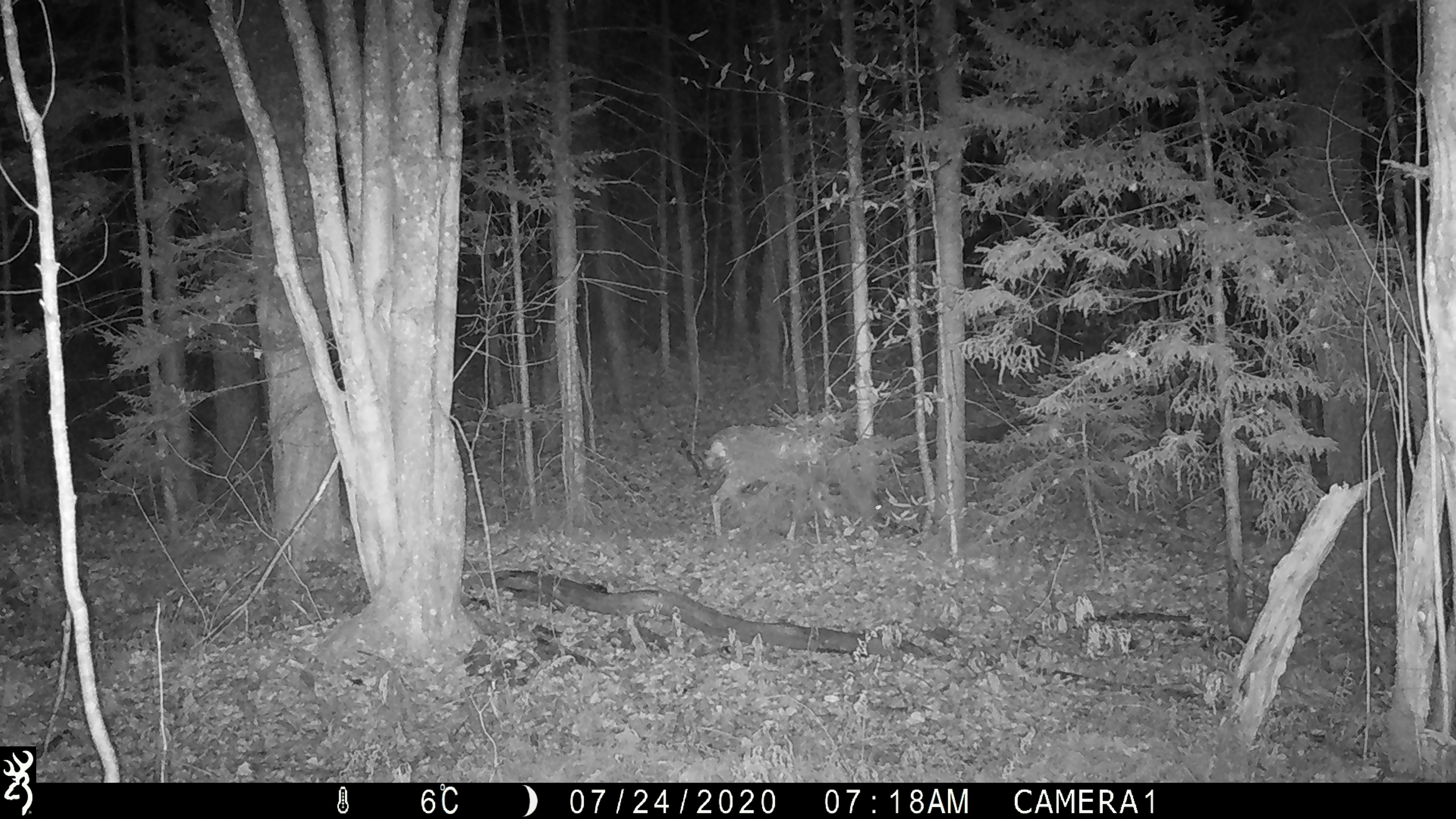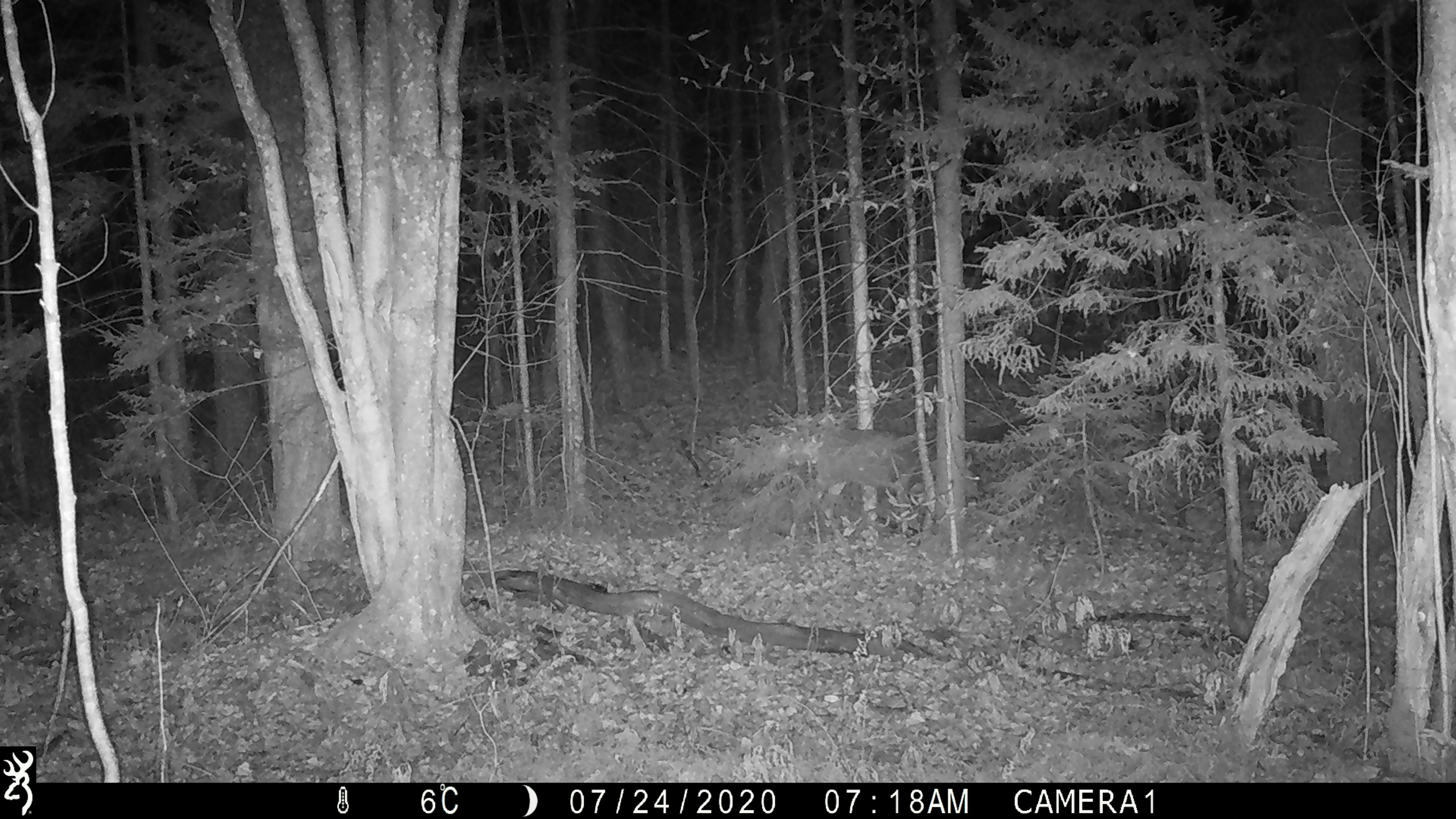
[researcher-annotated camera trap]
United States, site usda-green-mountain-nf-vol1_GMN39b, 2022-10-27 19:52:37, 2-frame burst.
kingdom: Animalia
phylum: Chordata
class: Mammalia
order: Artiodactyla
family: Cervidae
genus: Odocoileus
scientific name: Odocoileus virginianus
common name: white-tailed deer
White-tailed deer (Odocoileus virginianus).